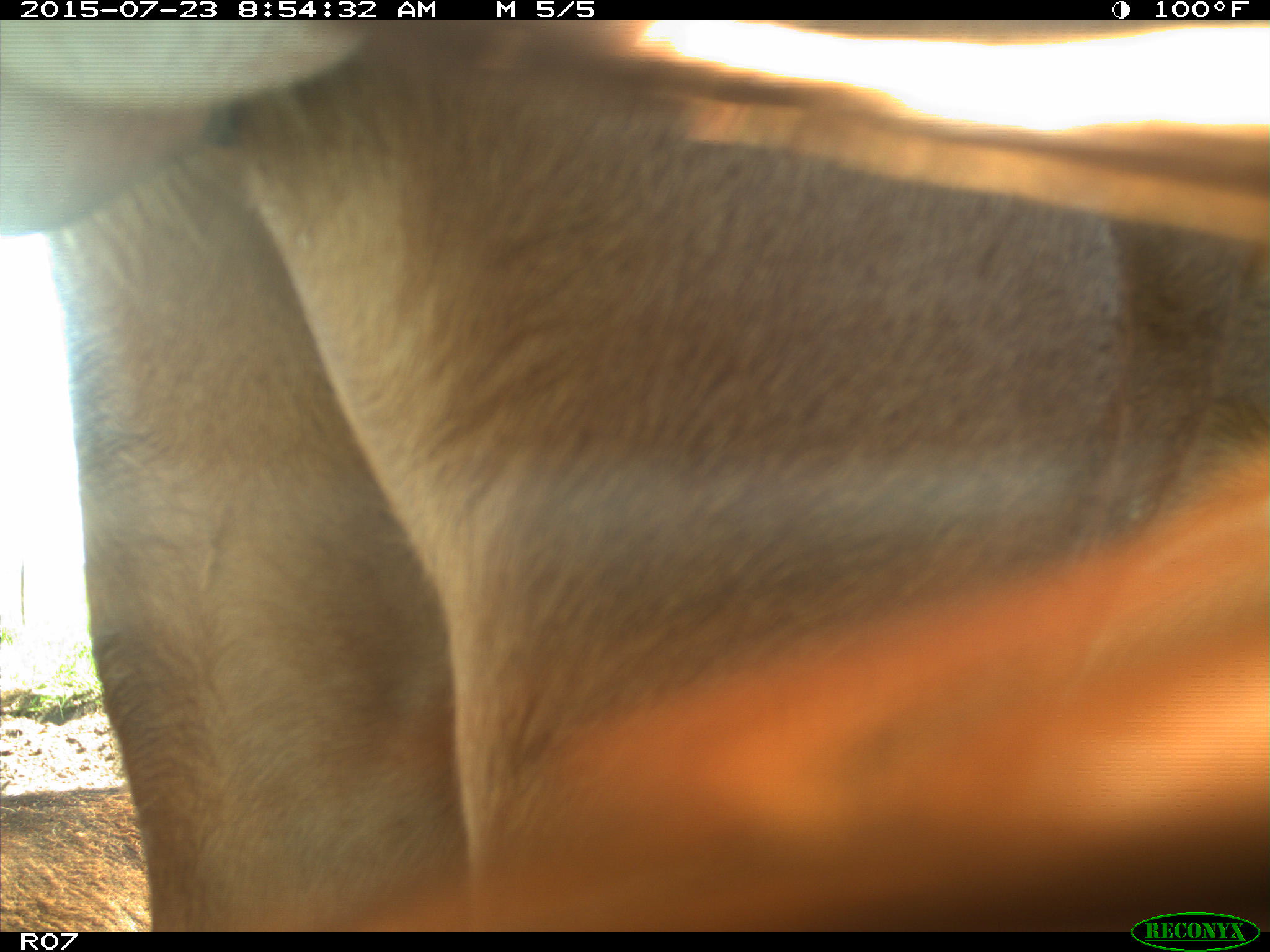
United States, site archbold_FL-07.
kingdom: Animalia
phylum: Chordata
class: Mammalia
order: Artiodactyla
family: Bovidae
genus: Bos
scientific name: Bos taurus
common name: domestic cow